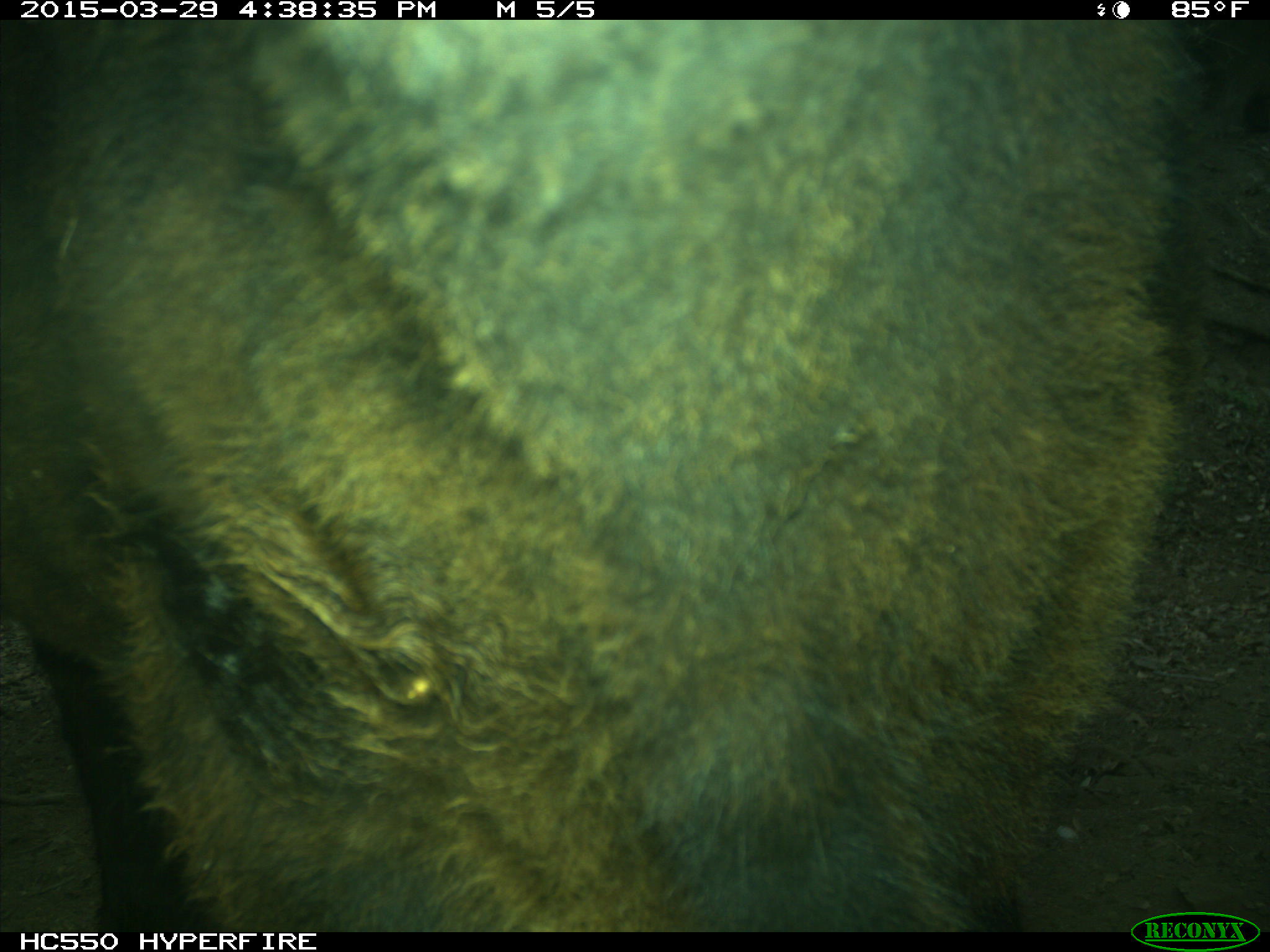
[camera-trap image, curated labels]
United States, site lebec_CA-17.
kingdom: Animalia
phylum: Chordata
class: Mammalia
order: Artiodactyla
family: Bovidae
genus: Bos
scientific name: Bos taurus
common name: domestic cow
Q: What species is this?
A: Bos taurus (domestic cow).